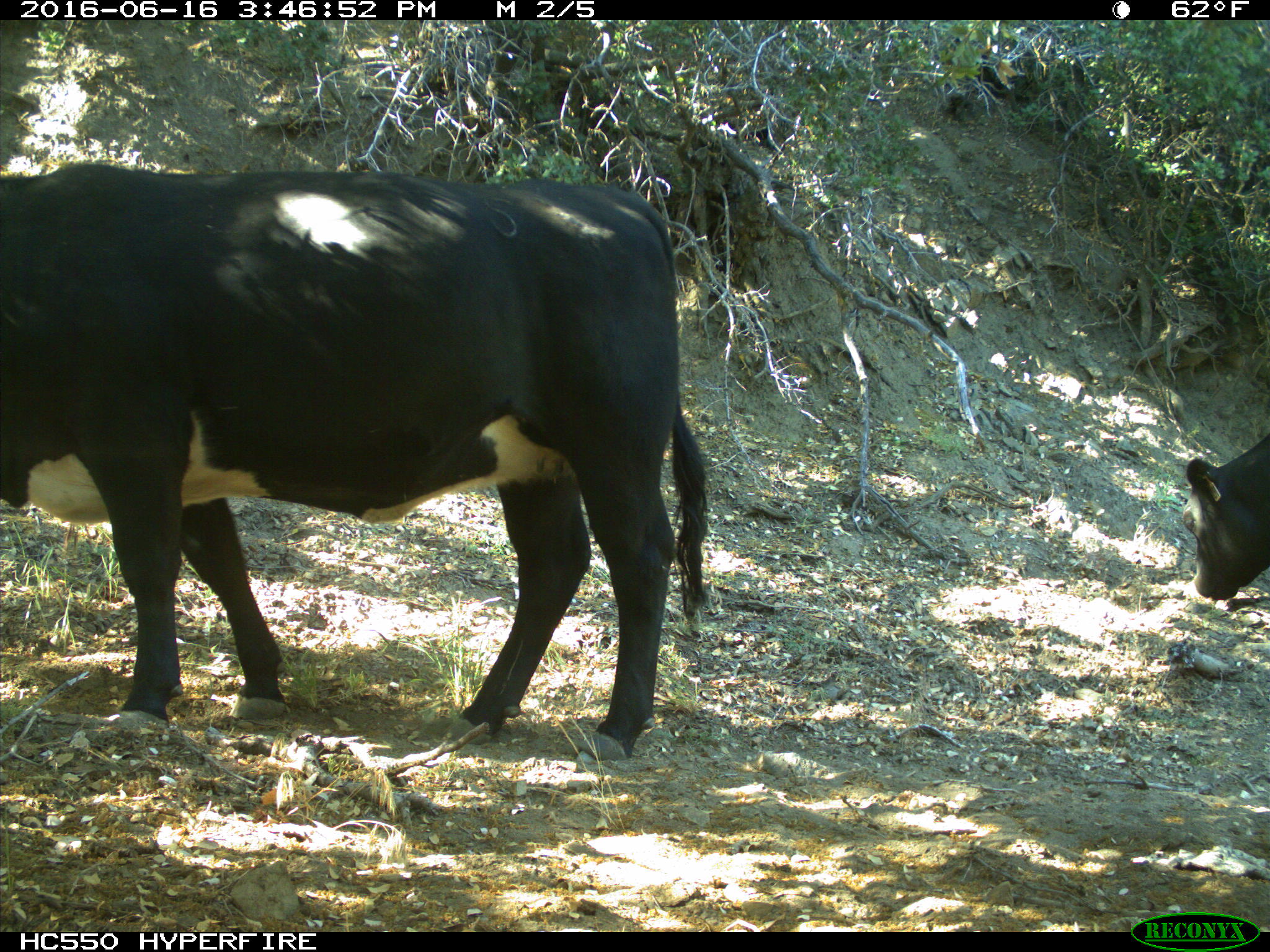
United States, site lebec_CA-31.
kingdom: Animalia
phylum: Chordata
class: Mammalia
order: Artiodactyla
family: Bovidae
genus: Bos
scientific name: Bos taurus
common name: domestic cow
Bos taurus (domestic cow).